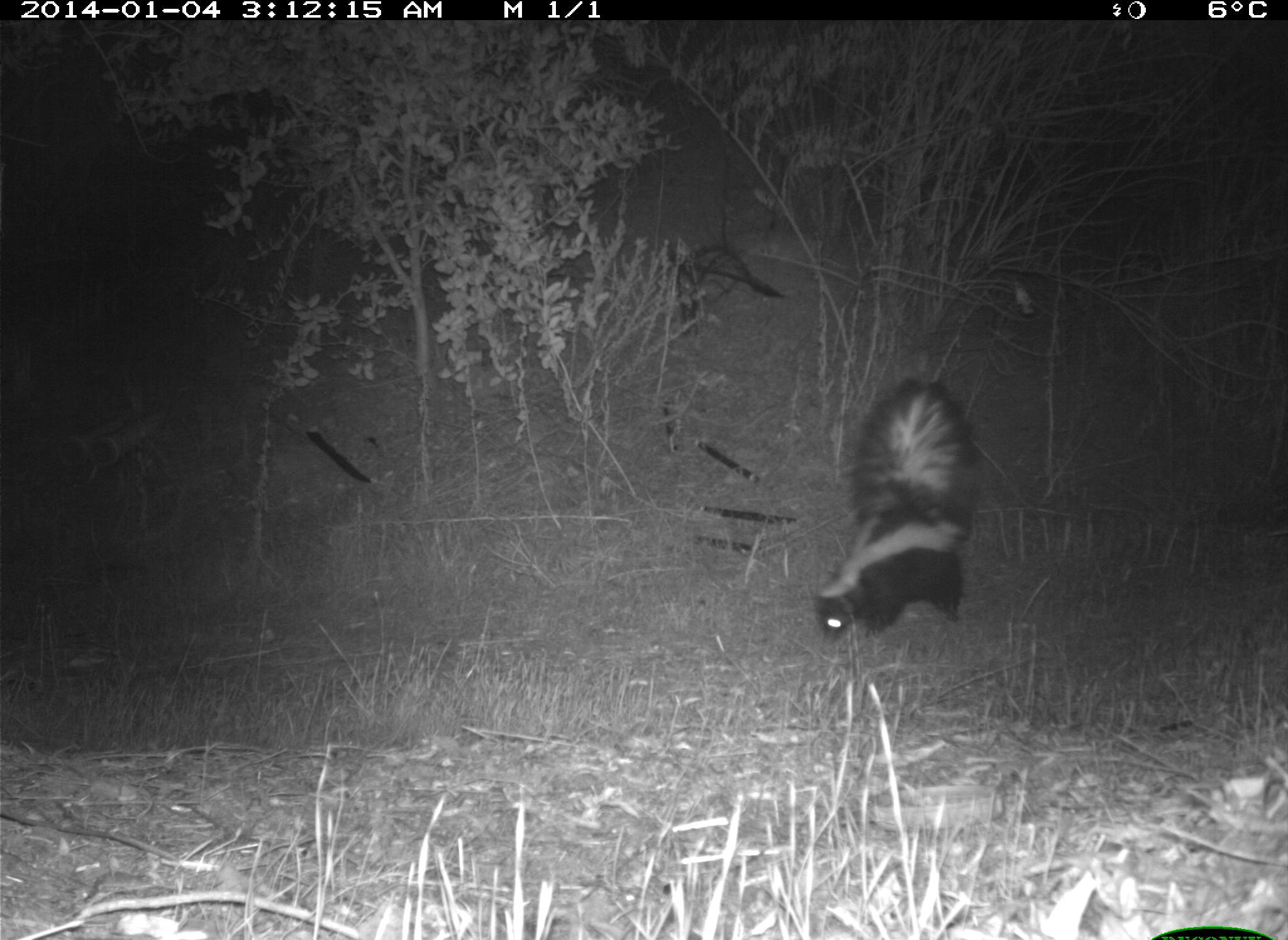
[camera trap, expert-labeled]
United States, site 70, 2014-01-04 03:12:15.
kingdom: Animalia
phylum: Chordata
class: Mammalia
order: Carnivora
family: Mephitidae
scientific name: Mephitidae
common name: skunk